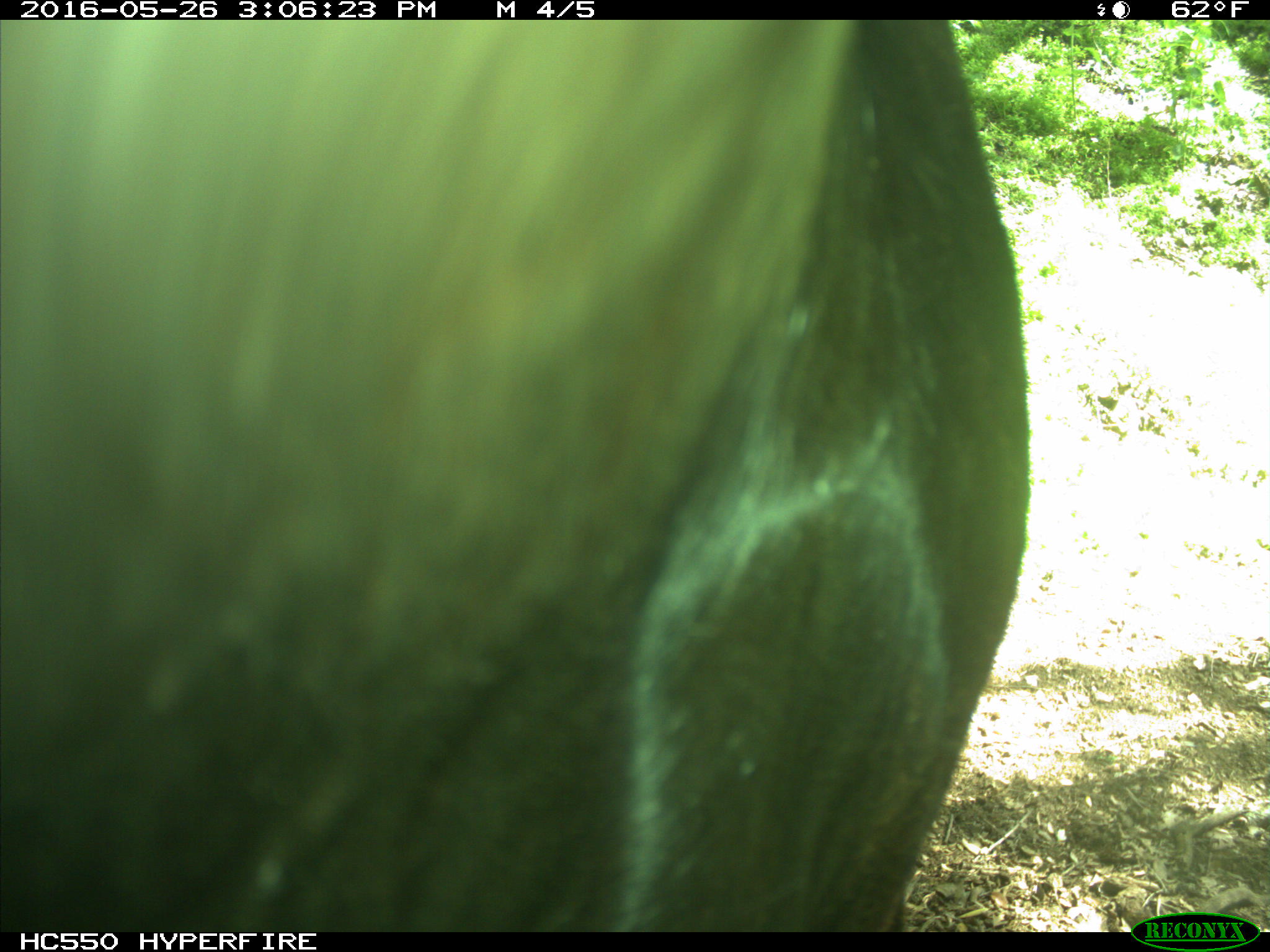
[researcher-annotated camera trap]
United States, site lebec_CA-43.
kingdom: Animalia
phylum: Chordata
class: Mammalia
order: Artiodactyla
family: Bovidae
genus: Bos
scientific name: Bos taurus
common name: domestic cow